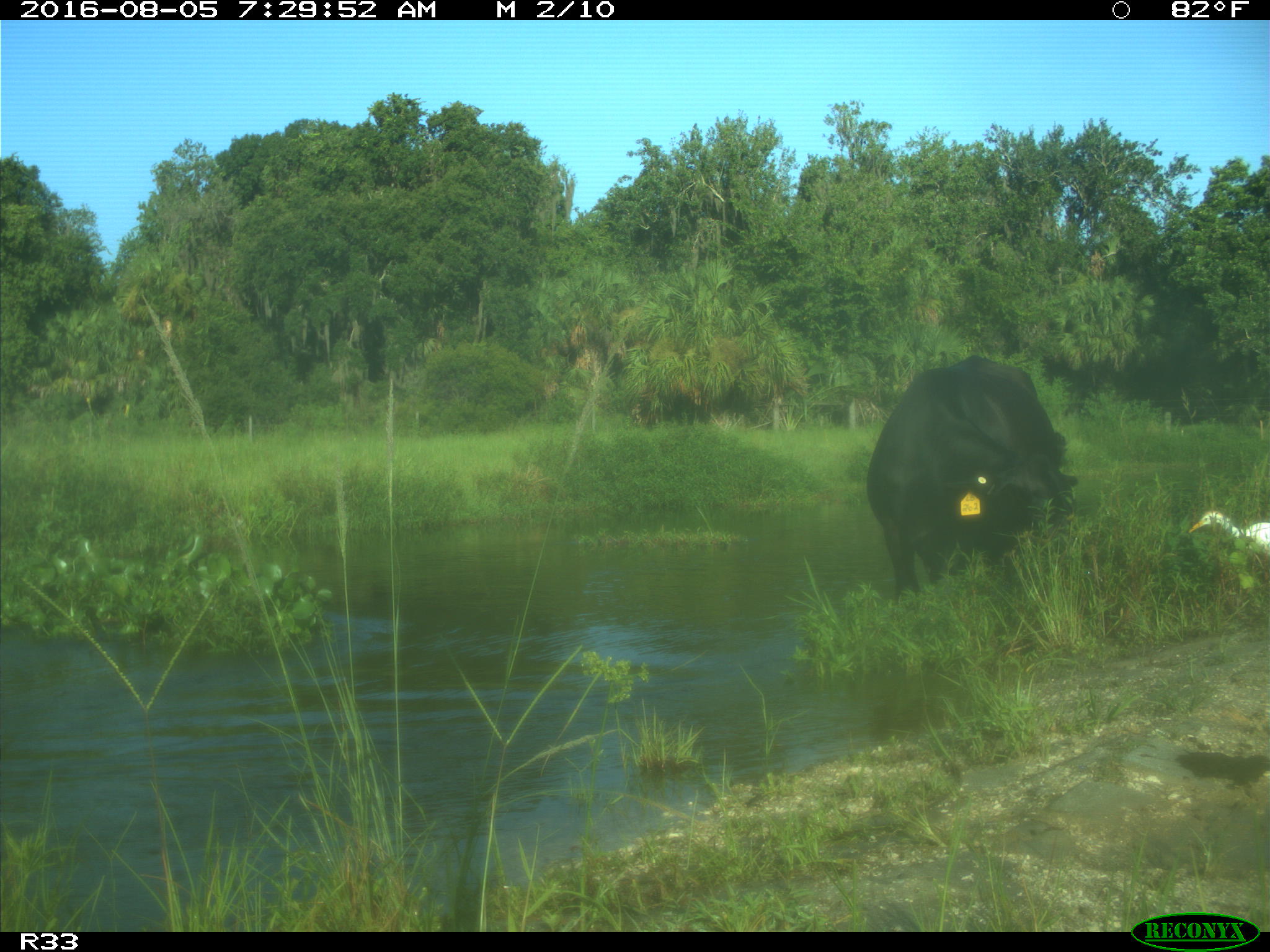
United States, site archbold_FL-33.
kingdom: Animalia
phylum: Chordata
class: Mammalia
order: Artiodactyla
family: Bovidae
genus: Bos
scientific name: Bos taurus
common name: domestic cow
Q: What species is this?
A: Bos taurus (domestic cow).